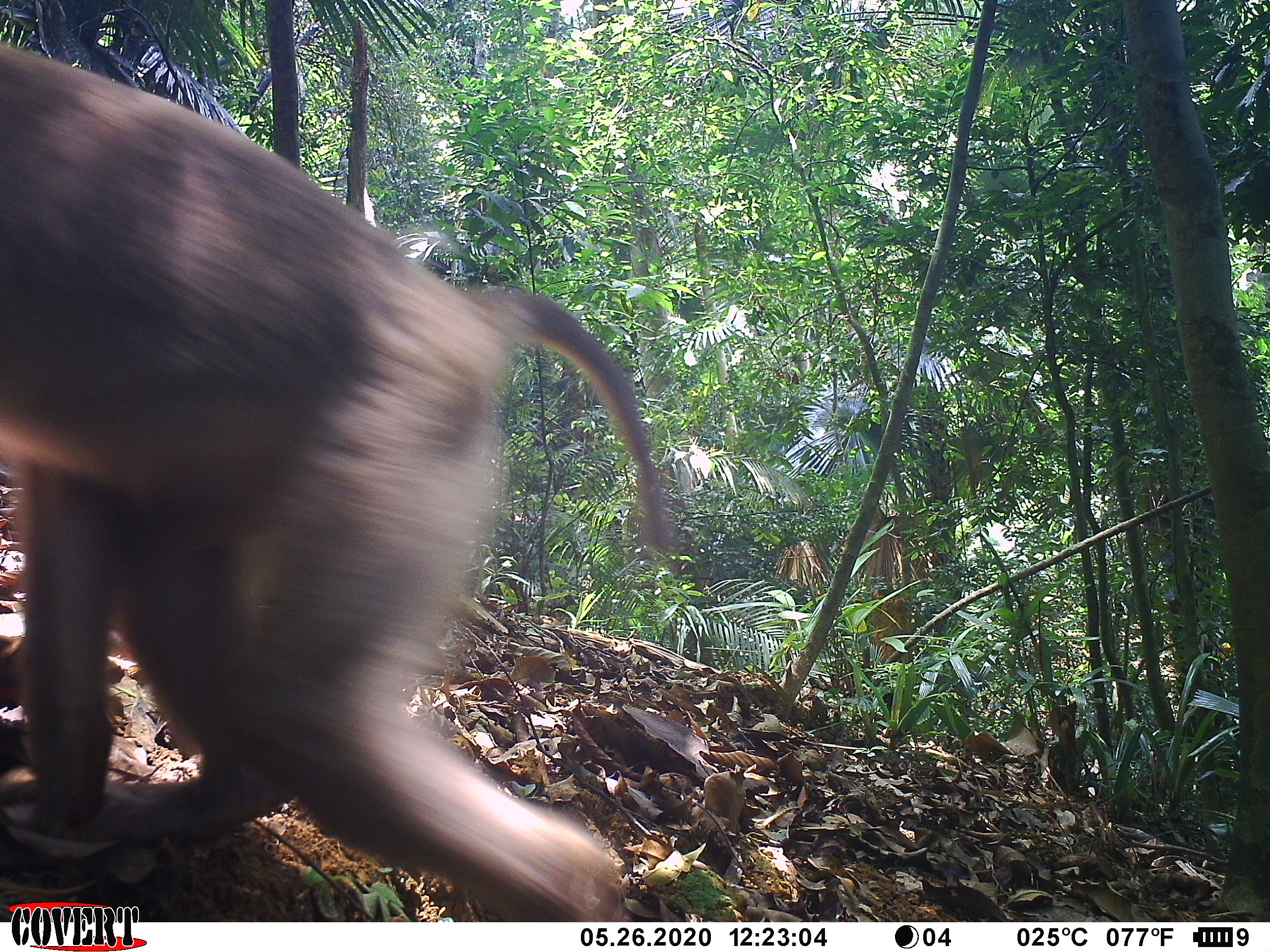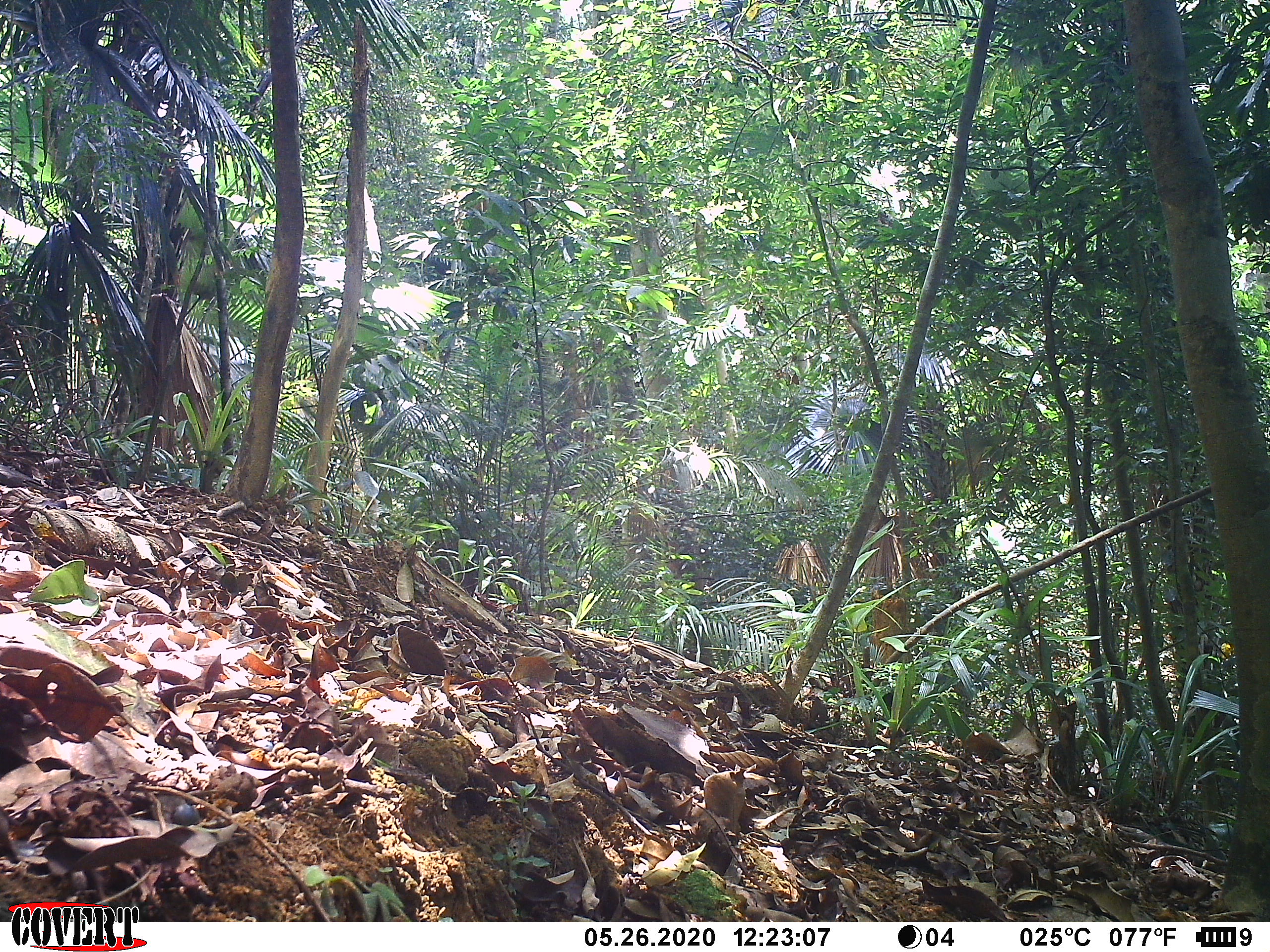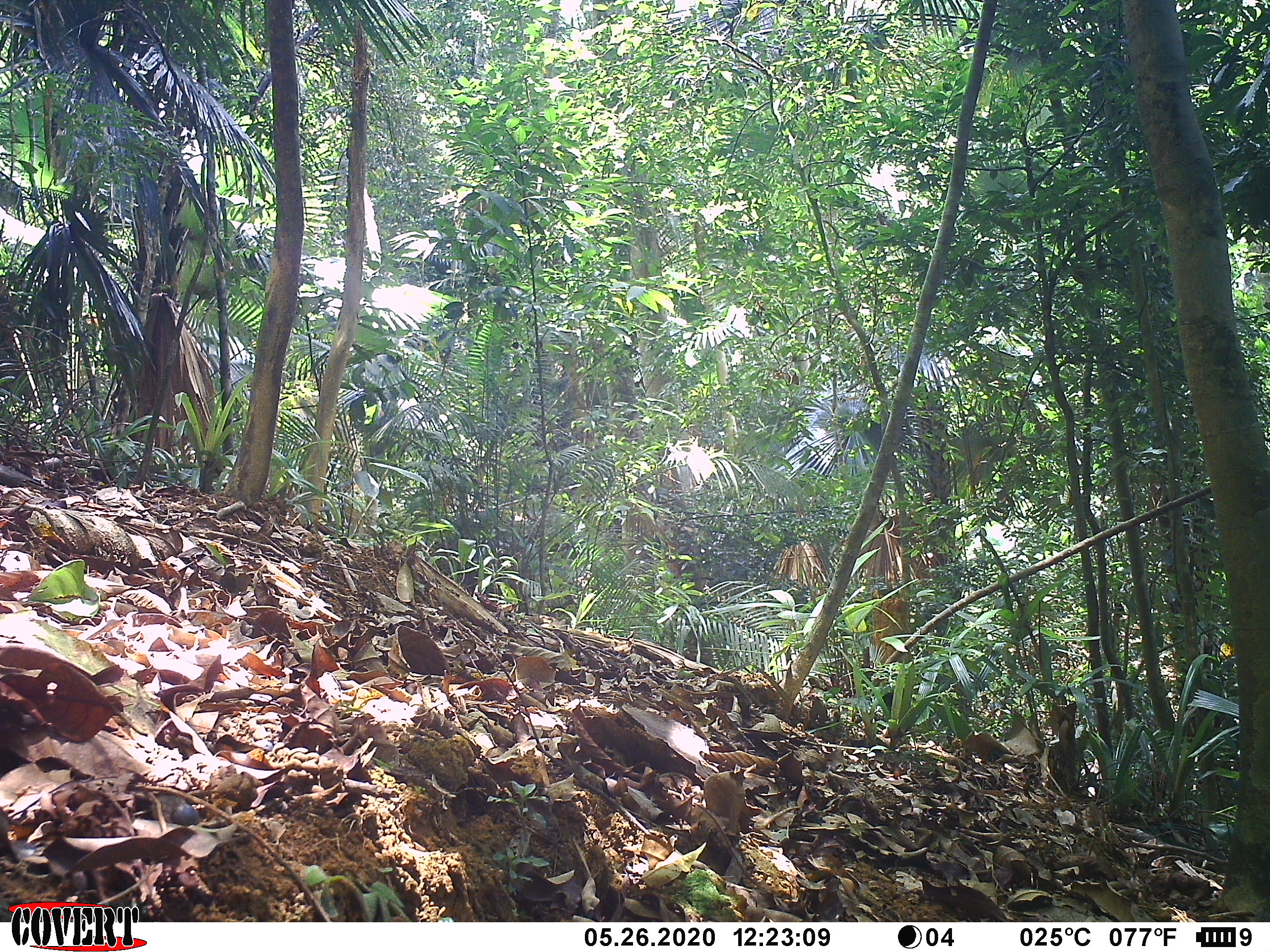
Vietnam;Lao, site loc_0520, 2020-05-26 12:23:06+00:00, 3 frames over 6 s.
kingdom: Animalia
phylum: Chordata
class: Mammalia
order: Primates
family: Cercopithecidae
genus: Macaca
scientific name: Macaca nemestrina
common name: pig-tailed macaque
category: pig tailed macaque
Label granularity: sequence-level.